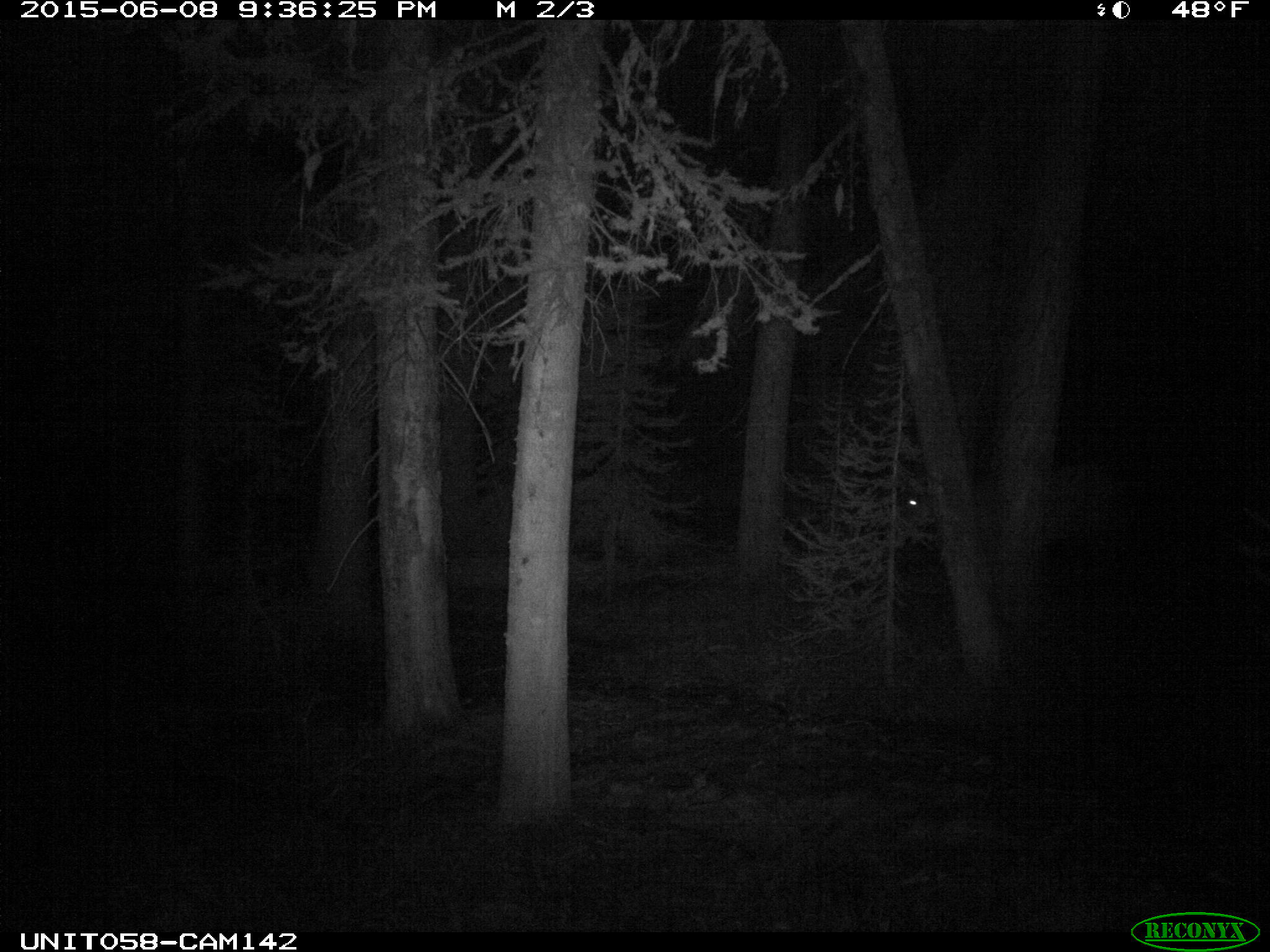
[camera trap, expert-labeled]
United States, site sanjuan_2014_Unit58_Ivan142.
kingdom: Animalia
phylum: Chordata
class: Mammalia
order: Artiodactyla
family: Cervidae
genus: Cervus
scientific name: Cervus elaphus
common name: red deer